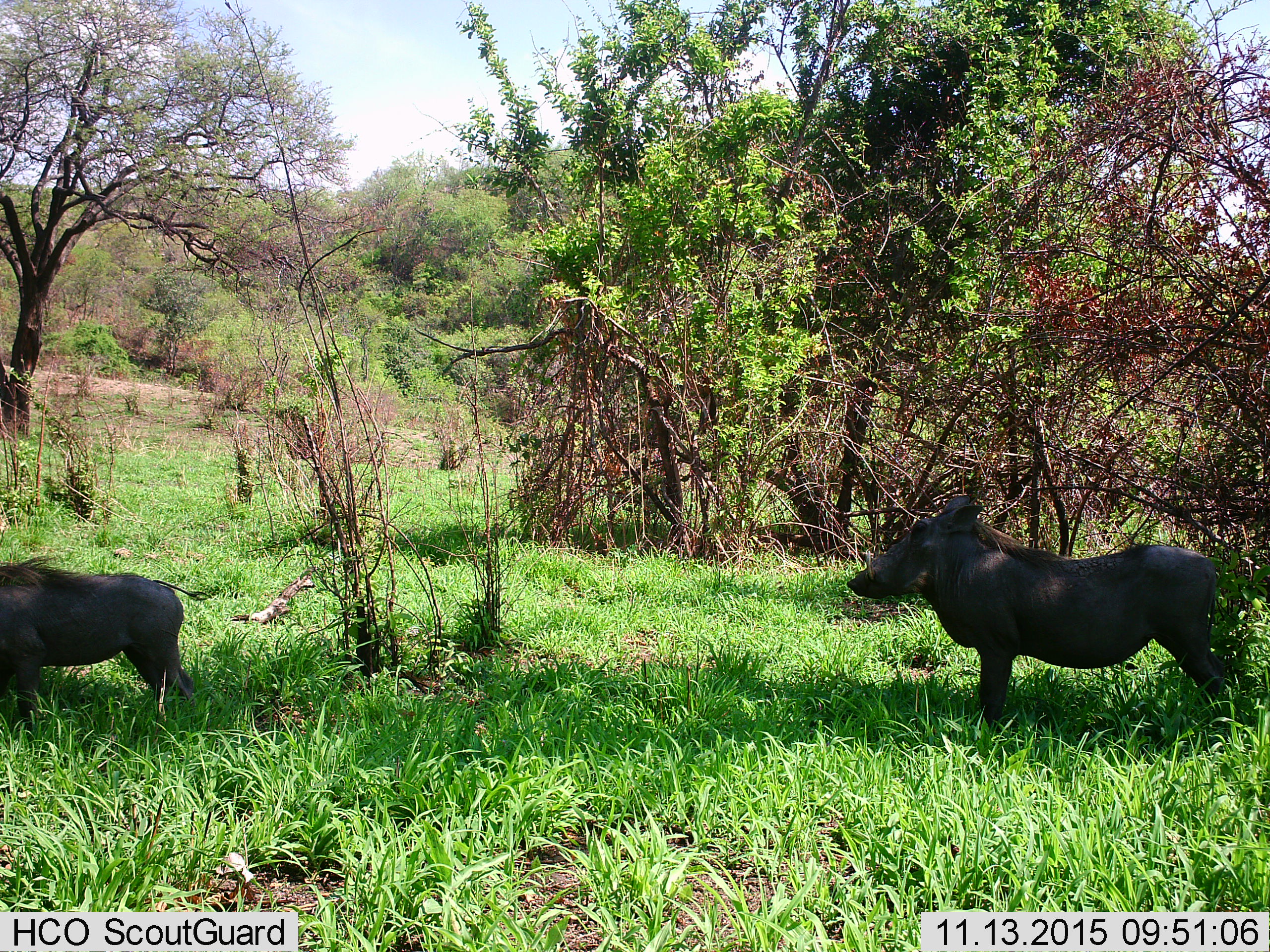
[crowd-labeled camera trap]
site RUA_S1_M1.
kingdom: Animalia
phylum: Chordata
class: Mammalia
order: Artiodactyla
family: Suidae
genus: Phacochoerus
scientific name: Phacochoerus africanus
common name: warthog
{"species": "warthog (Phacochoerus africanus)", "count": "2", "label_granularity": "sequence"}